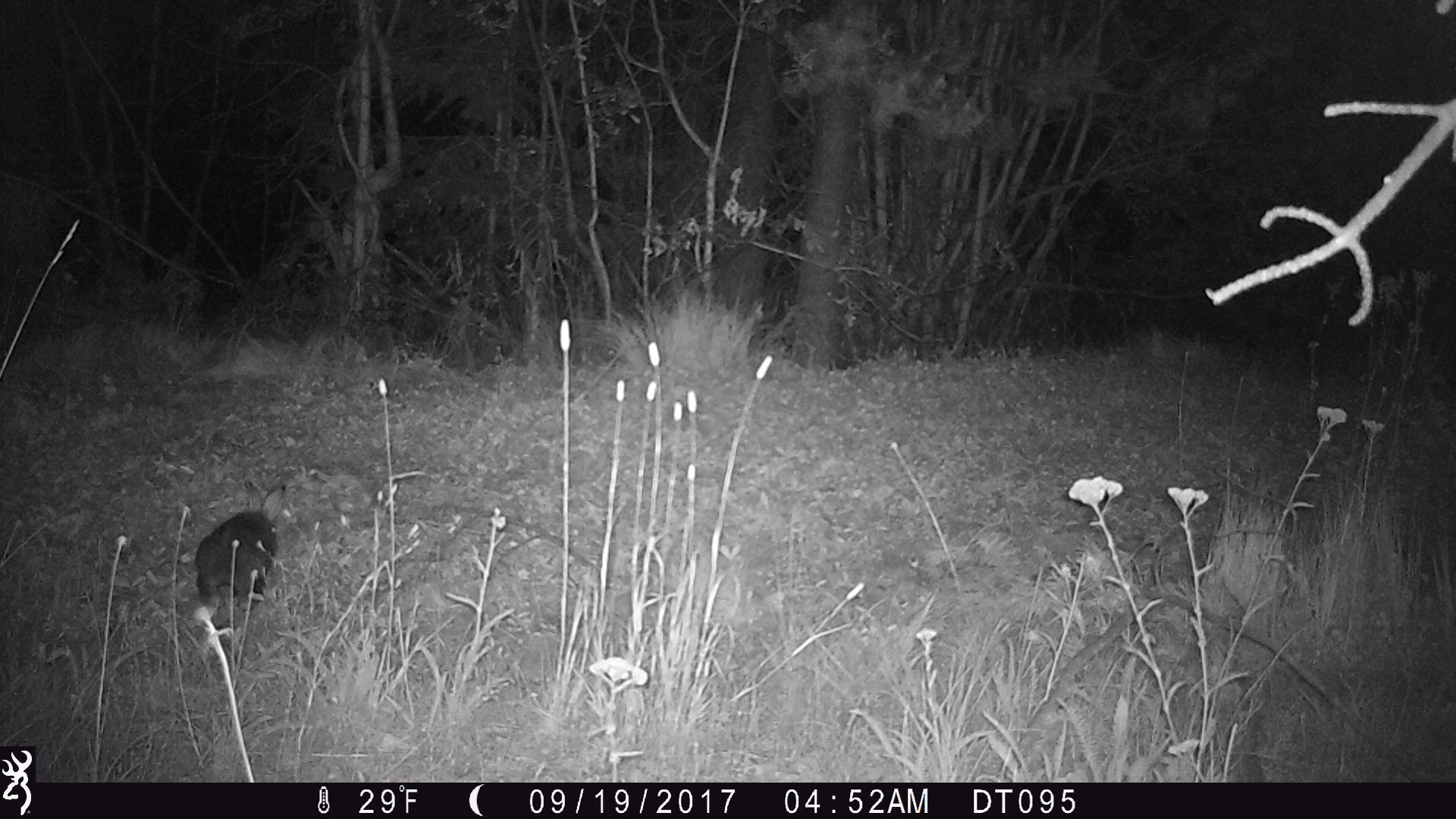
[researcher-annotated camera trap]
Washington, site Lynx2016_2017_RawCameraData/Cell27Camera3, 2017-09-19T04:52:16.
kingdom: Animalia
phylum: Chordata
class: Mammalia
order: Lagomorpha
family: Leporidae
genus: Lepus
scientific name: Lepus americanus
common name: snowshoe hare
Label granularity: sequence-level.